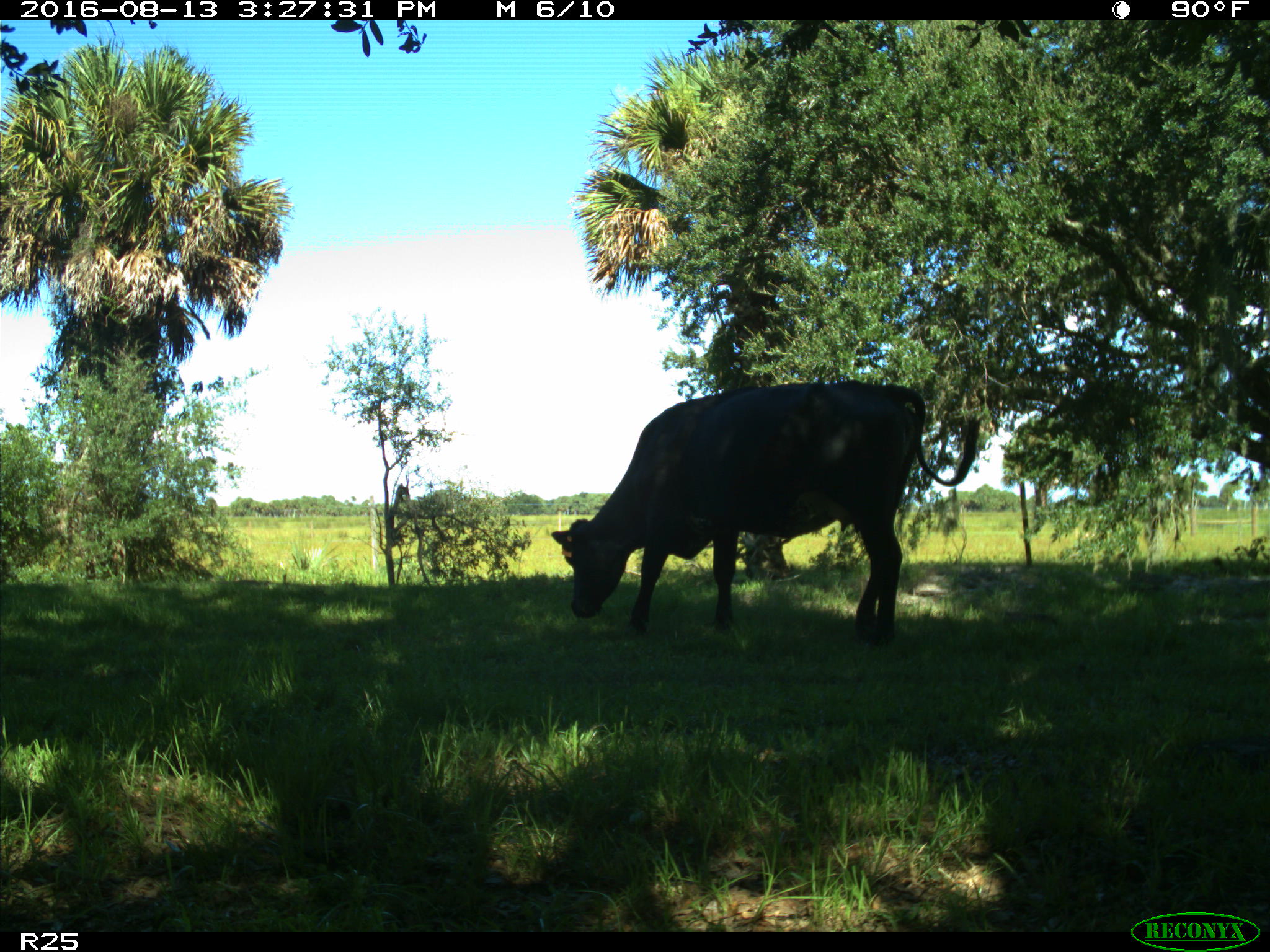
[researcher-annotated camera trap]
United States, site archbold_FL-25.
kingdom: Animalia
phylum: Chordata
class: Mammalia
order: Artiodactyla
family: Bovidae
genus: Bos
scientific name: Bos taurus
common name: domestic cow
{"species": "Bos taurus (domestic cow)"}